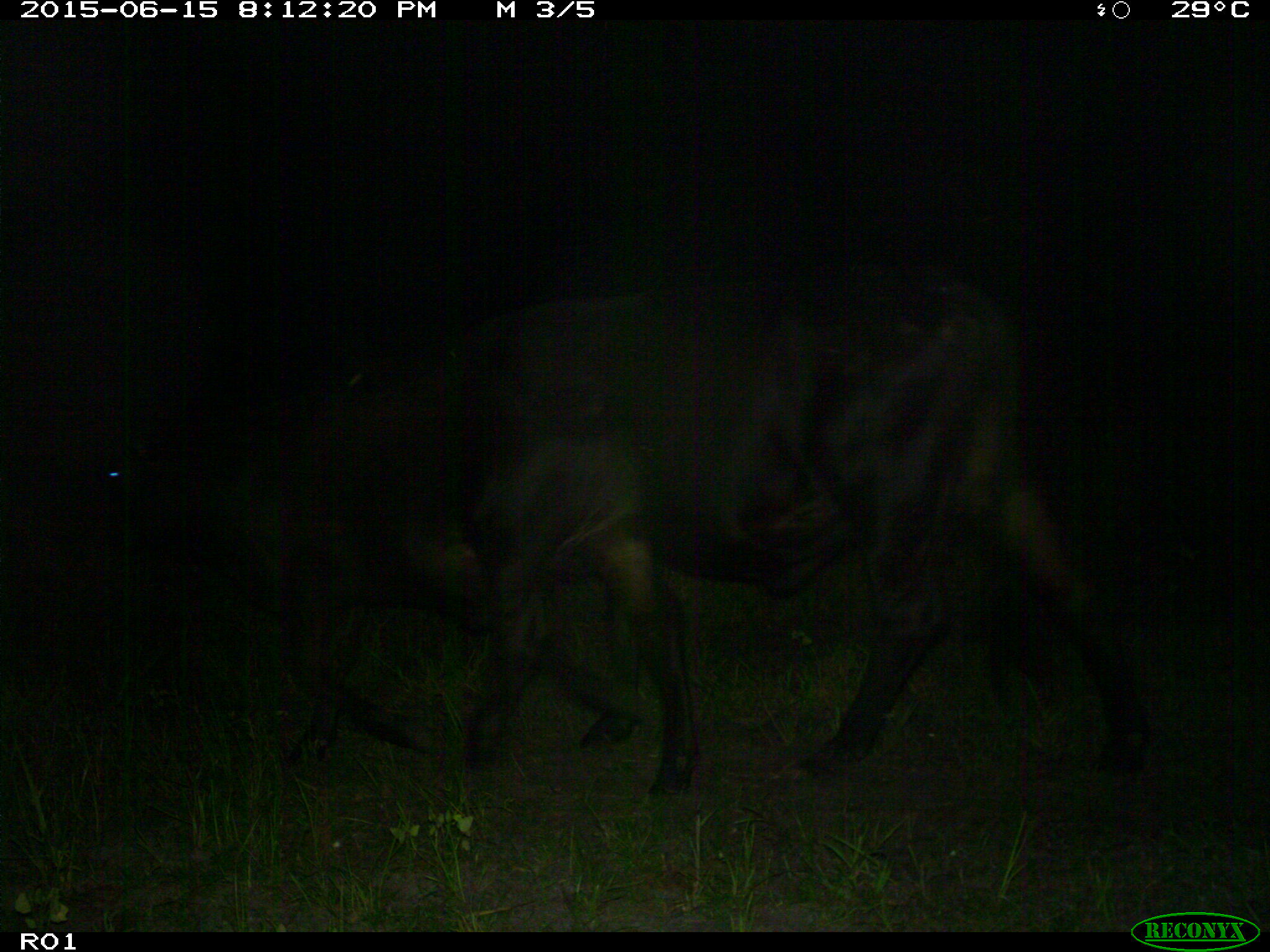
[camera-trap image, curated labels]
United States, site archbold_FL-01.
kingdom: Animalia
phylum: Chordata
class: Mammalia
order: Artiodactyla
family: Bovidae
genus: Bos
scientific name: Bos taurus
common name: domestic cow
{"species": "Bos taurus (domestic cow)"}